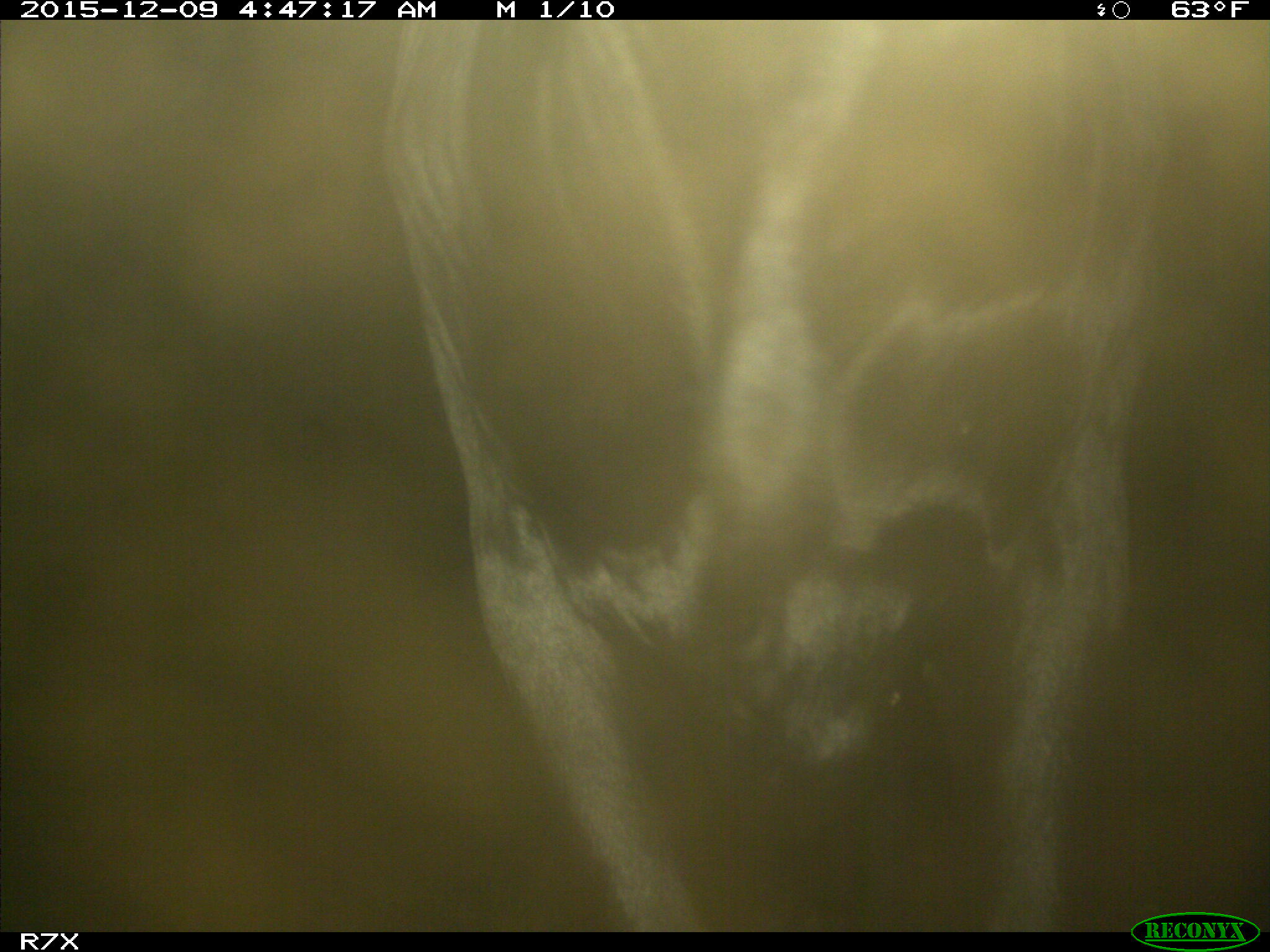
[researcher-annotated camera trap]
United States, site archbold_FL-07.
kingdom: Animalia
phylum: Chordata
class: Mammalia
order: Artiodactyla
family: Bovidae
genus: Bos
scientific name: Bos taurus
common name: domestic cow